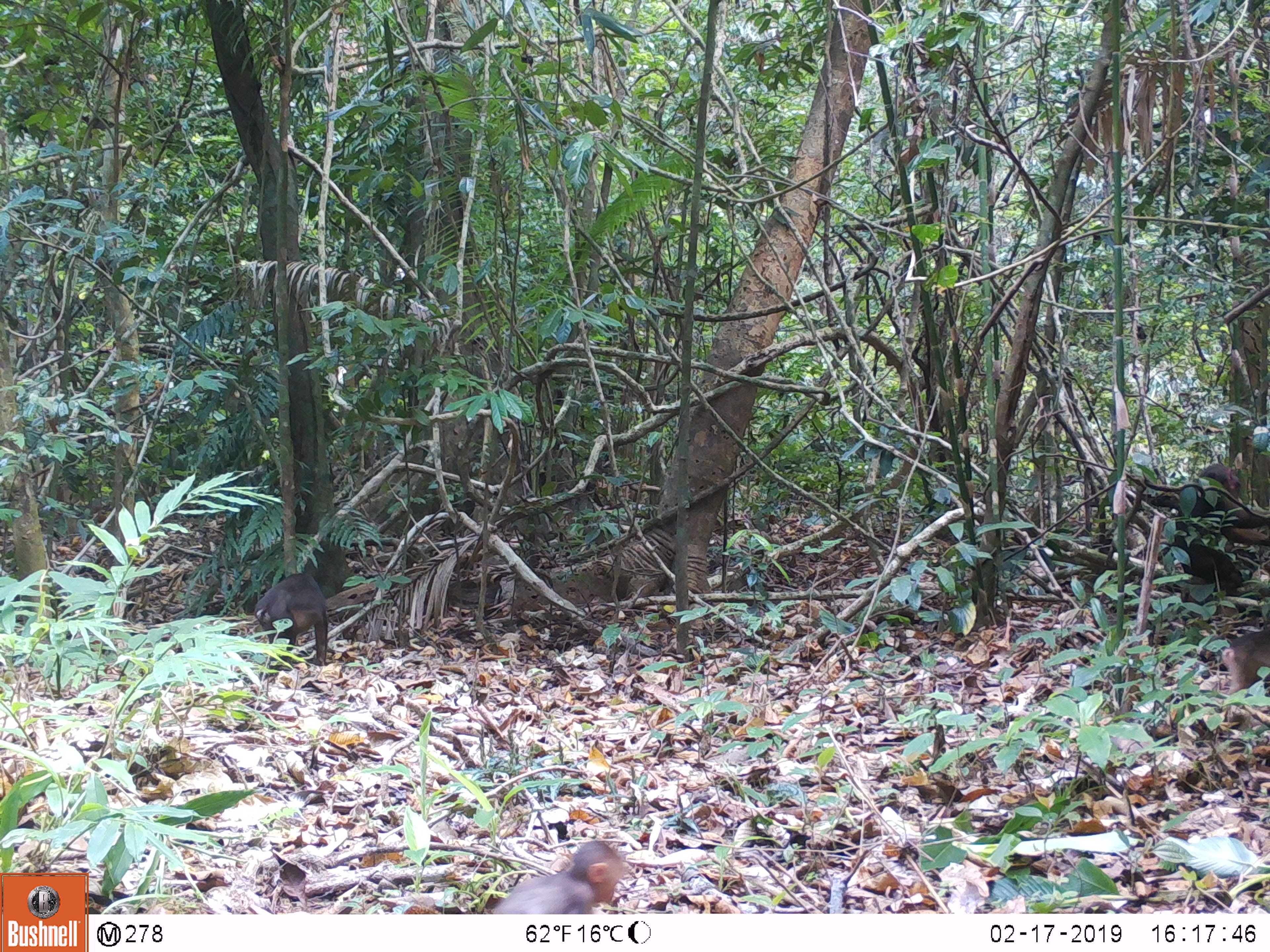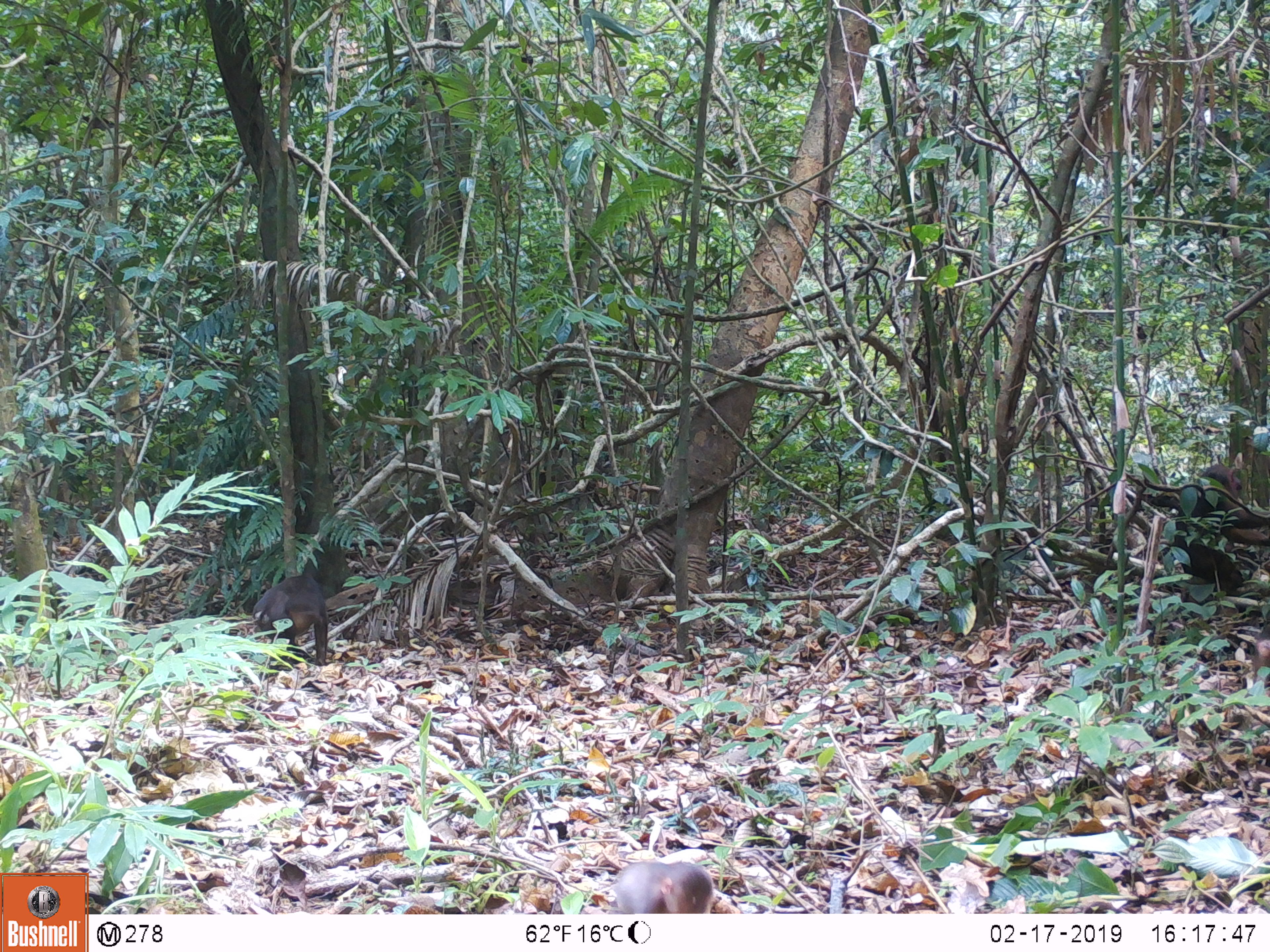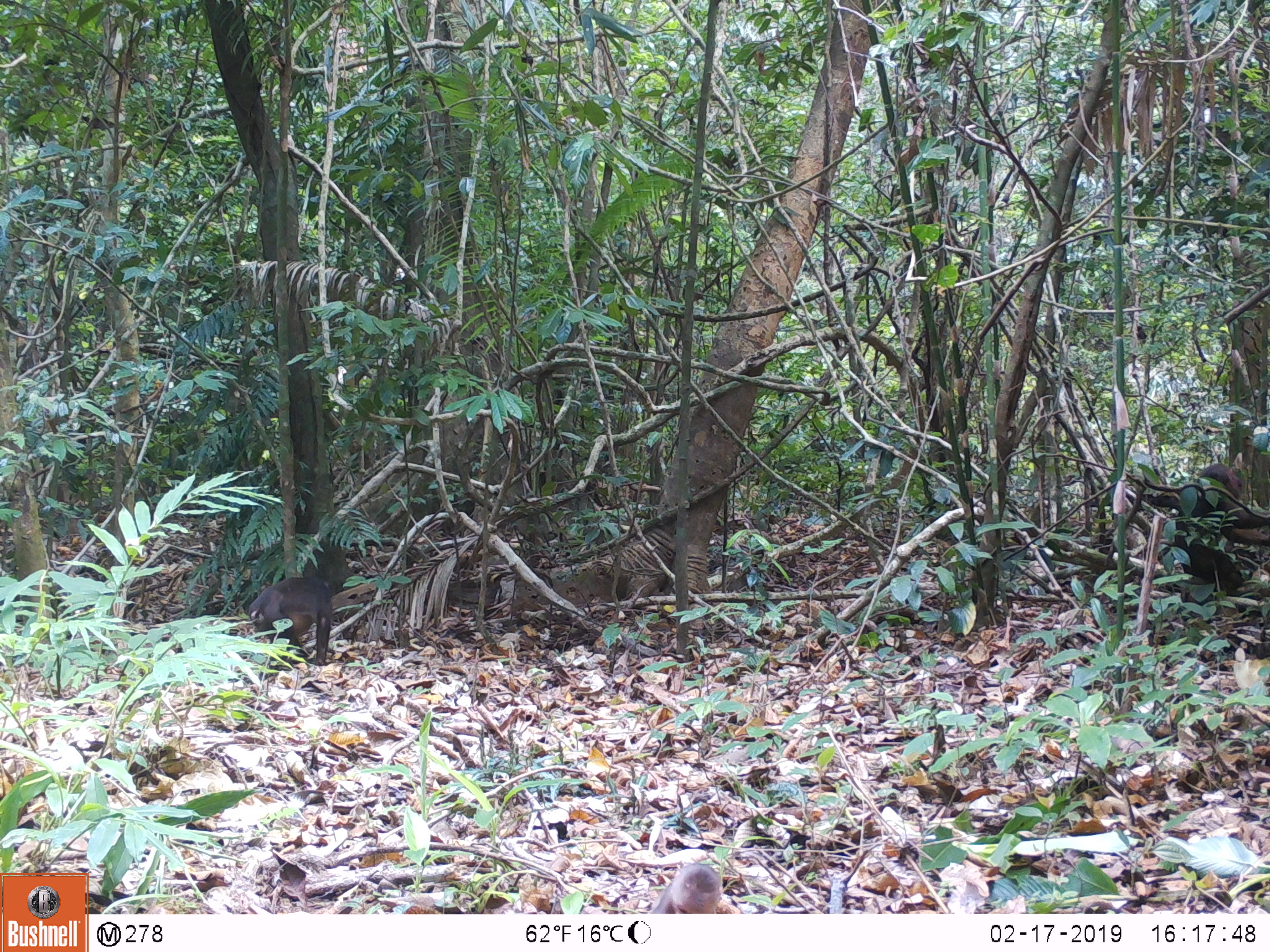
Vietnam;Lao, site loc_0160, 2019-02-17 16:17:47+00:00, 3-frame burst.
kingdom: Animalia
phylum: Chordata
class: Mammalia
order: Primates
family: Cercopithecidae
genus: Macaca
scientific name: Macaca arctoides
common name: stump-tailed macaque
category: stump tailed macaque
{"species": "stump tailed macaque (stump-tailed macaque) (Macaca arctoides)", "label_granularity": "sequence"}